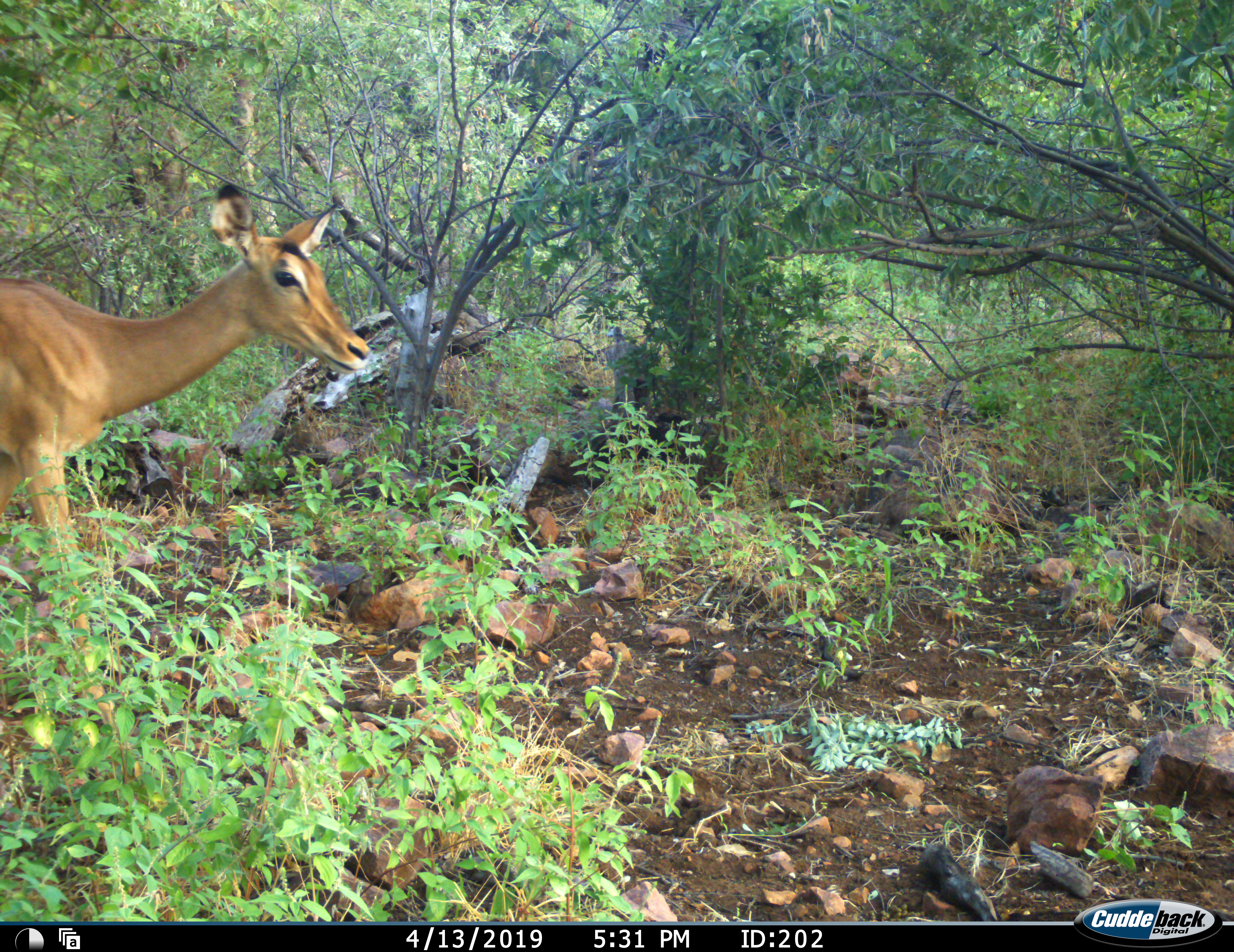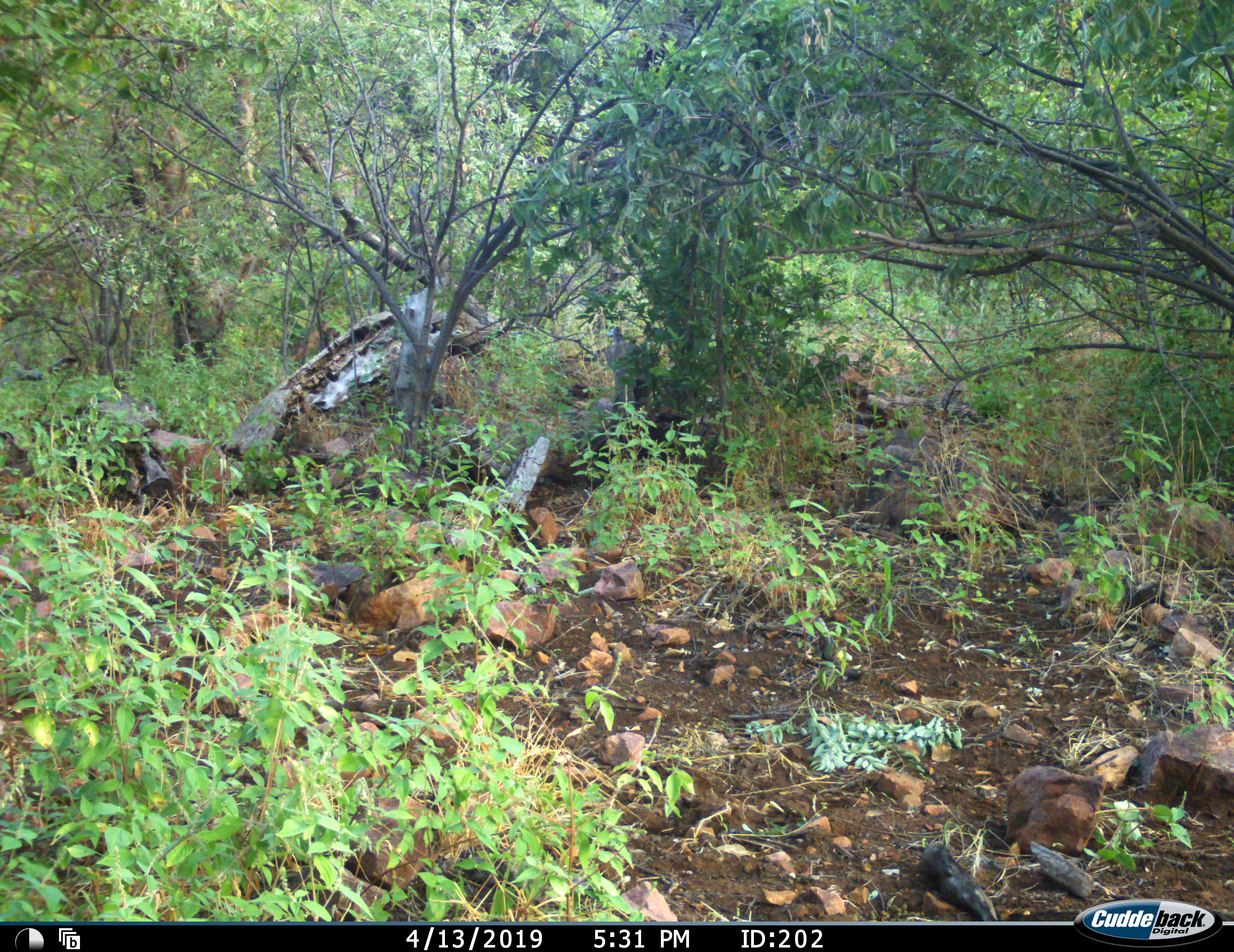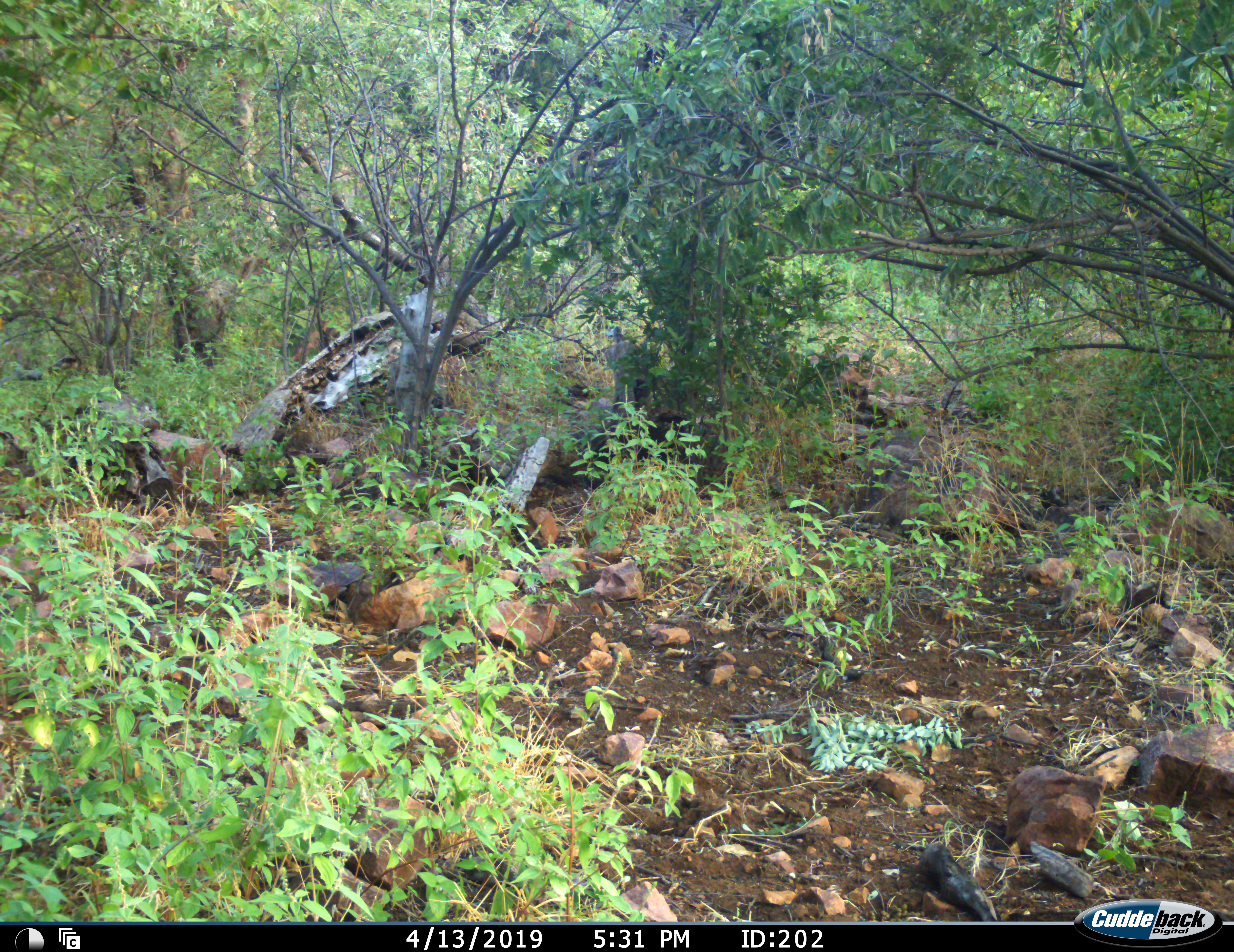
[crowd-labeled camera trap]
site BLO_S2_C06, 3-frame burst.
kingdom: Animalia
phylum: Chordata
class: Mammalia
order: Artiodactyla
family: Bovidae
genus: Aepyceros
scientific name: Aepyceros melampus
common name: impala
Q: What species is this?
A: Impala (Aepyceros melampus).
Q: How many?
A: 1.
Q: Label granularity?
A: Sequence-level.